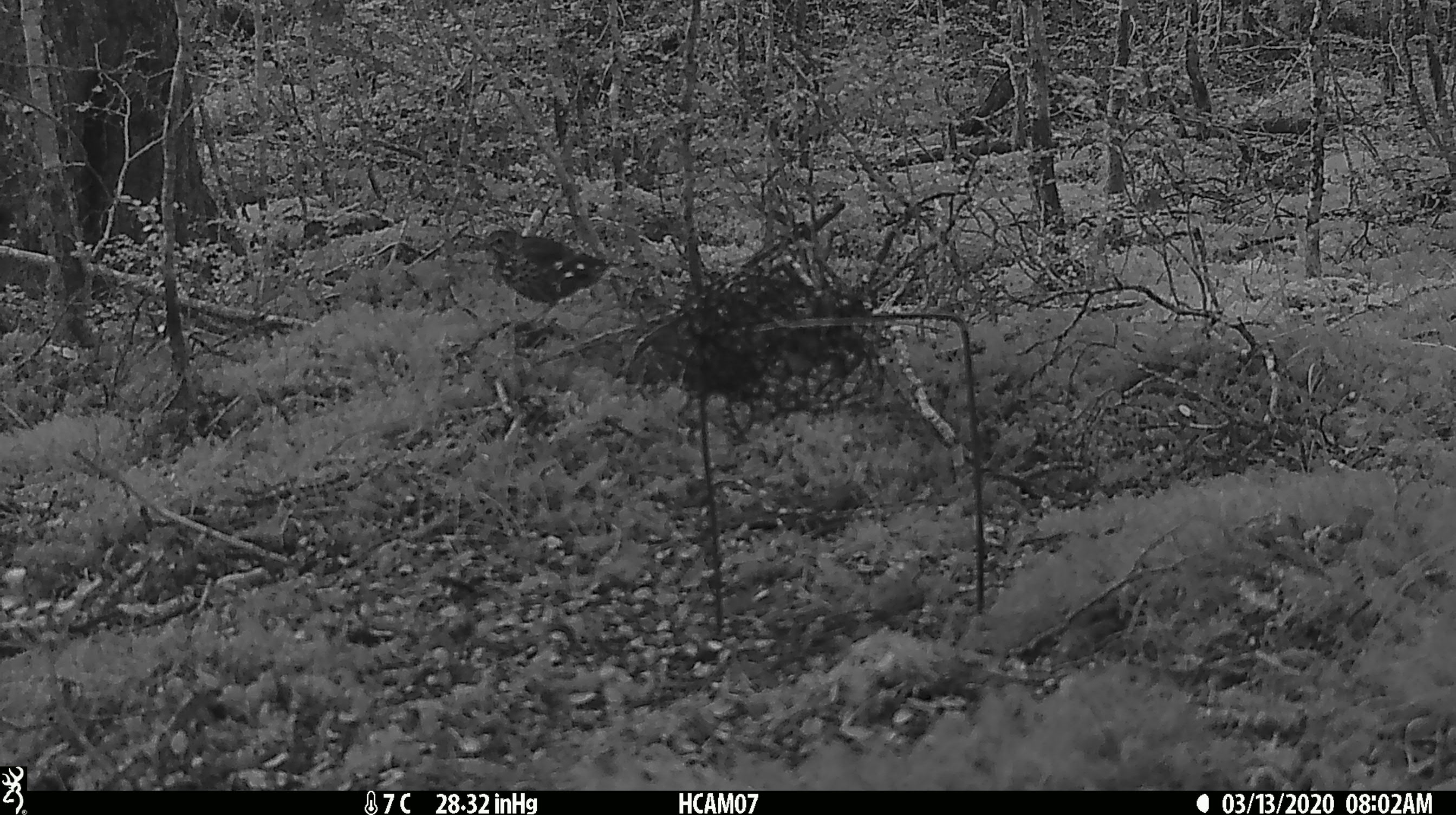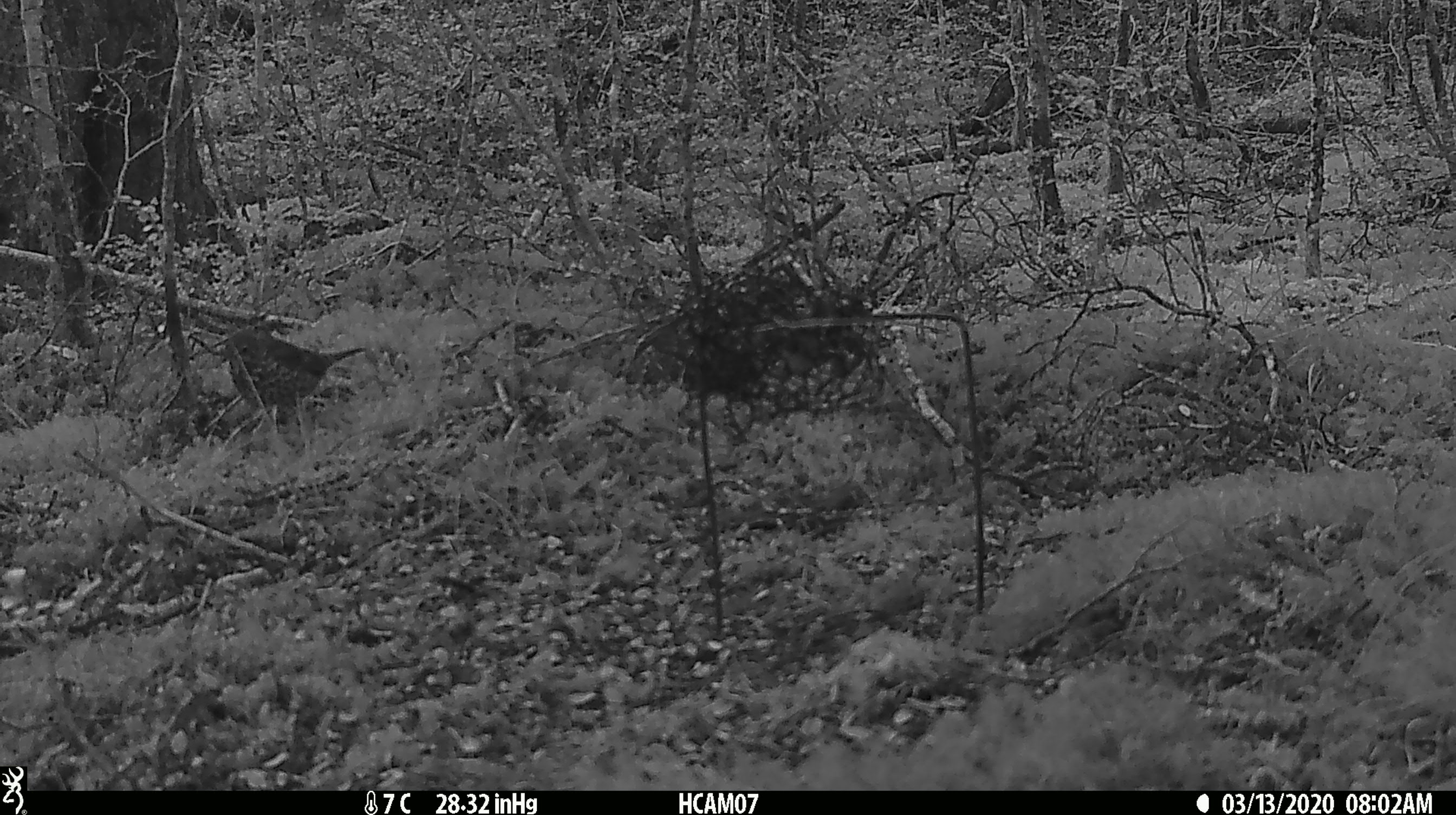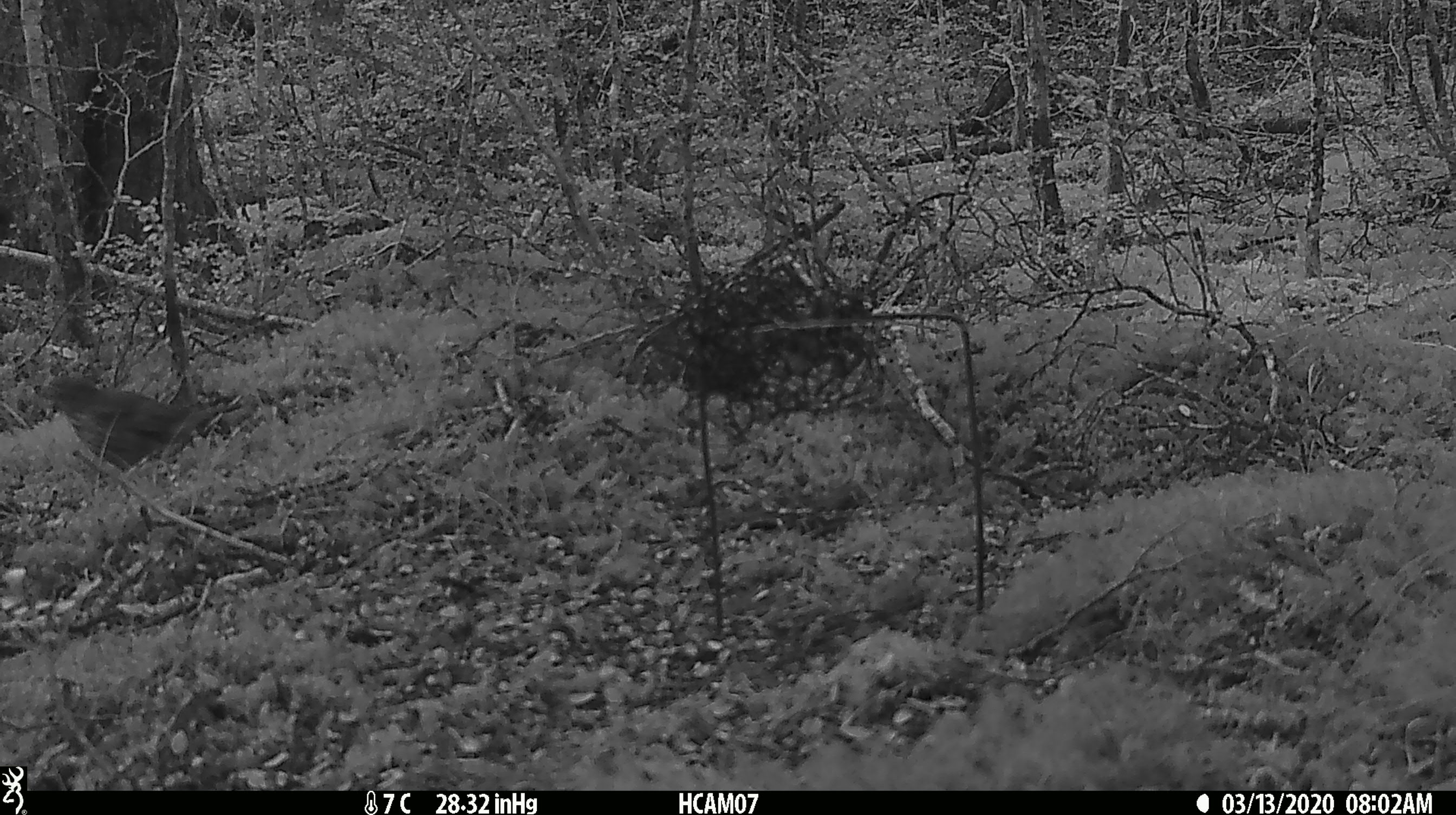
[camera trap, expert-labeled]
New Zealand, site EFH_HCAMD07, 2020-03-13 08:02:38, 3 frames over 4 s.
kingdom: Animalia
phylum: Chordata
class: Aves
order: Passeriformes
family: Turdidae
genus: Turdus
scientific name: Turdus philomelos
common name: song thrush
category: thrush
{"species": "thrush (song thrush) (Turdus philomelos)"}